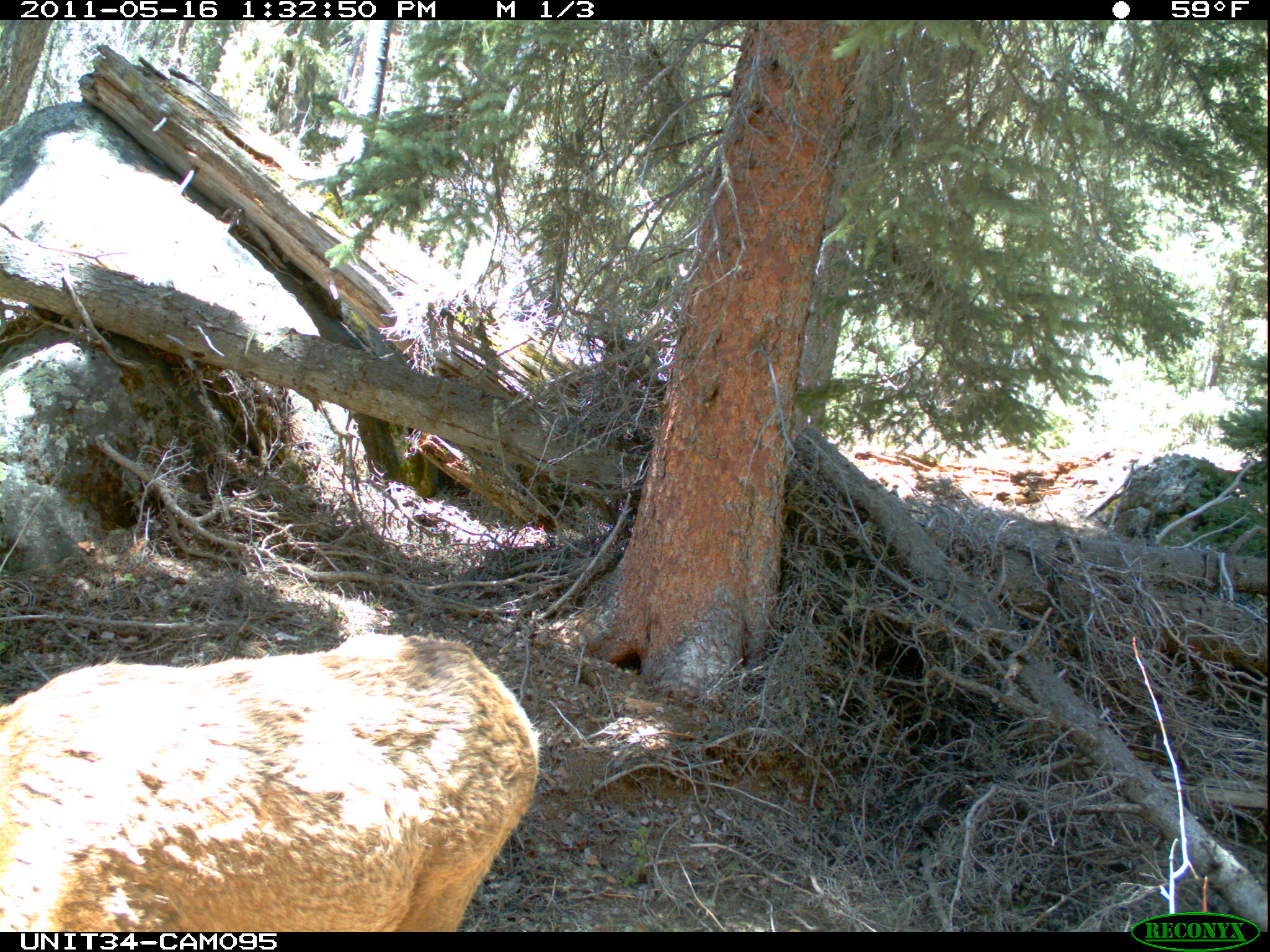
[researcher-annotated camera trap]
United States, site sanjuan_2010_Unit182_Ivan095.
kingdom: Animalia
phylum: Chordata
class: Mammalia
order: Artiodactyla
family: Cervidae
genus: Cervus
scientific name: Cervus elaphus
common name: red deer